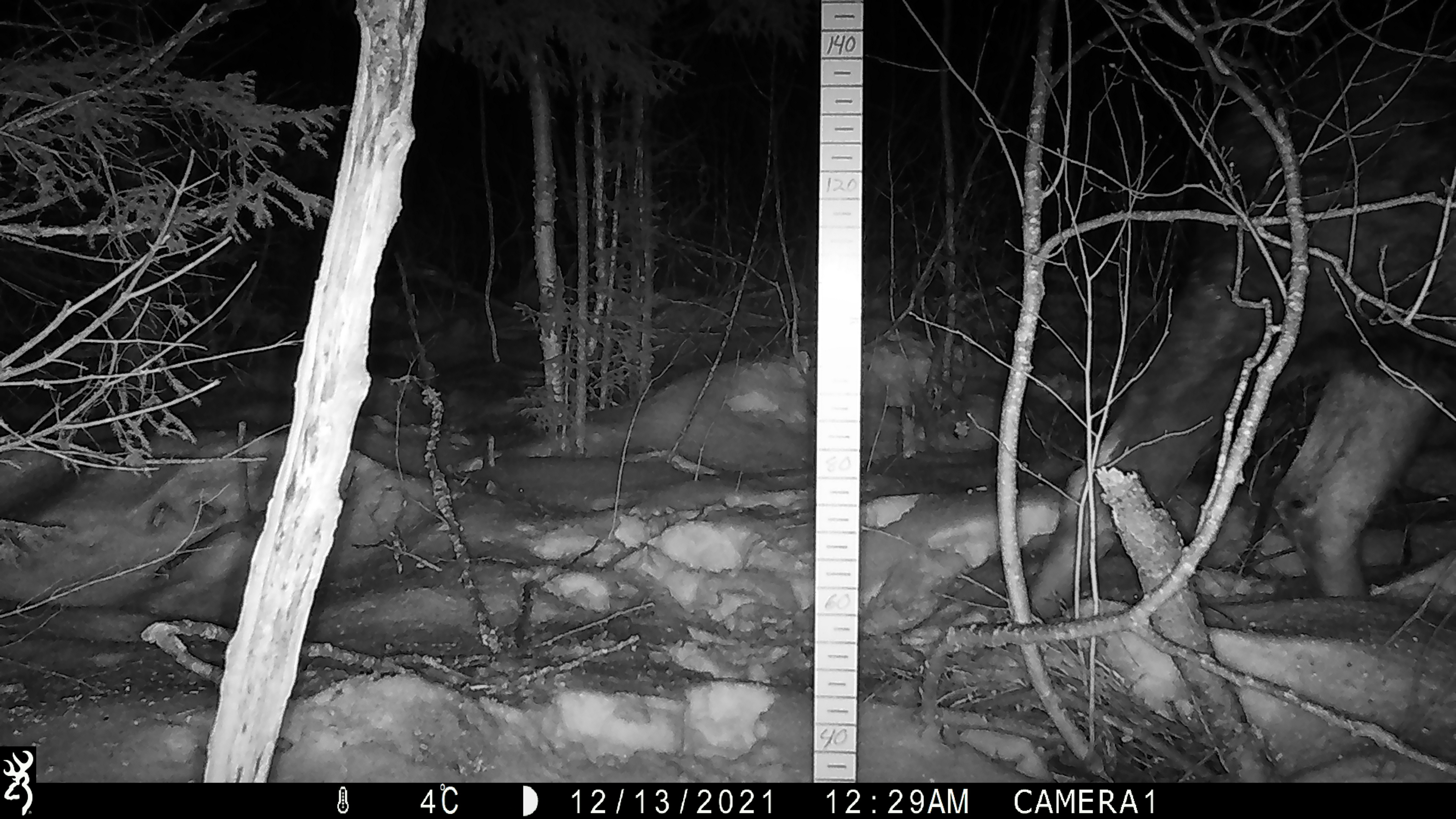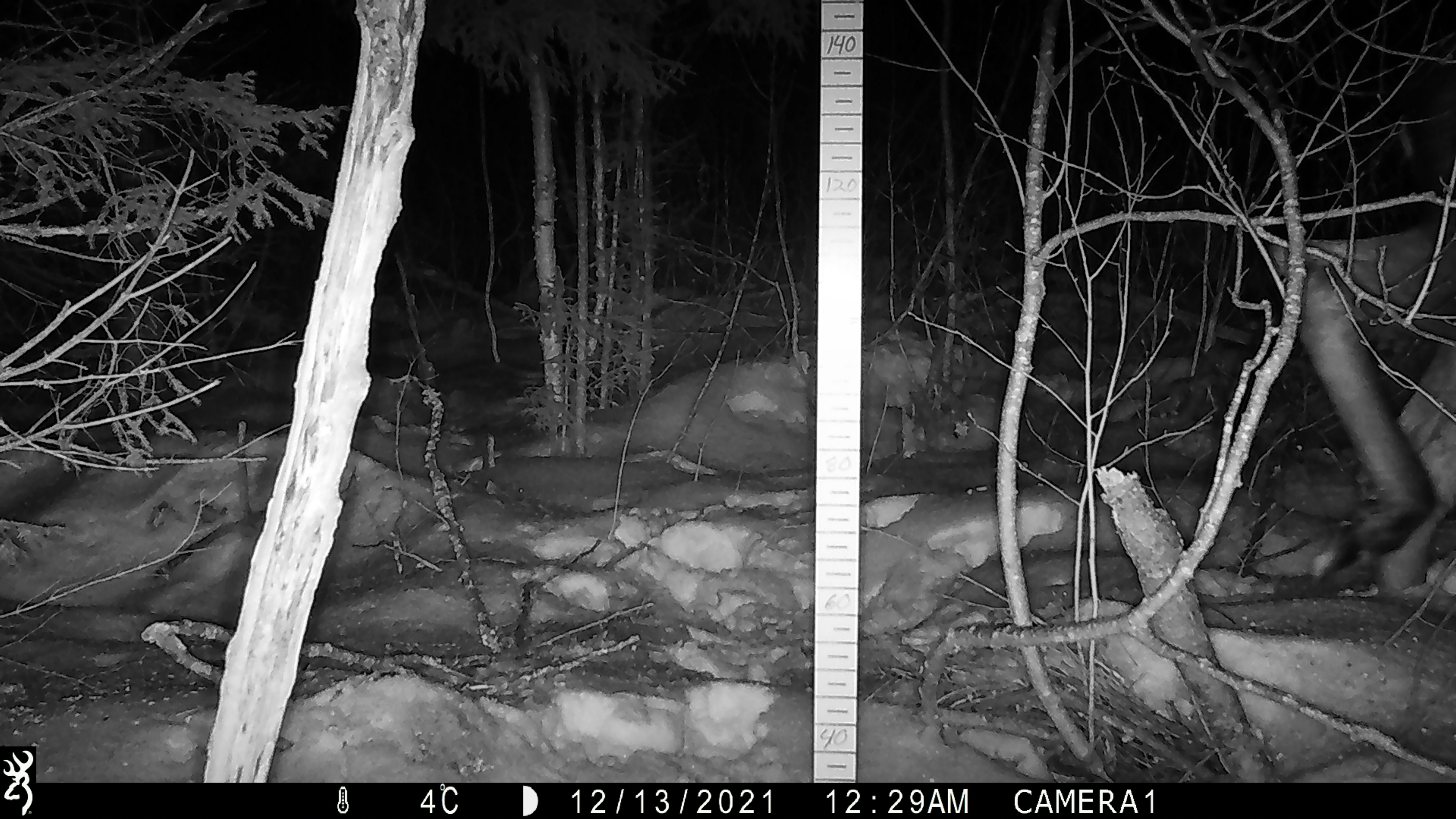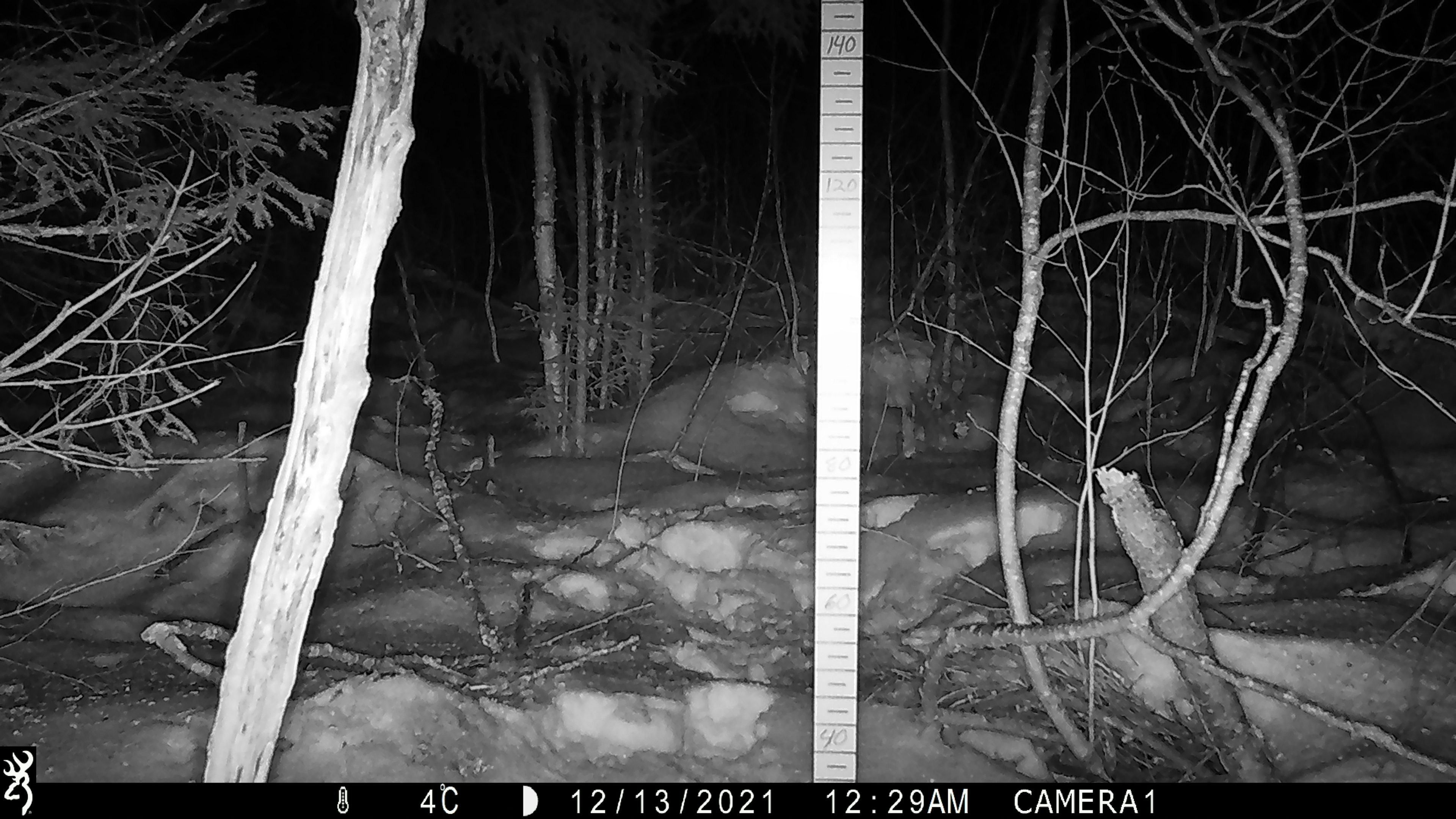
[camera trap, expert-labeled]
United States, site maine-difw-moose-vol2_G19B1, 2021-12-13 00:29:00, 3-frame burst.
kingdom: Animalia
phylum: Chordata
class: Mammalia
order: Artiodactyla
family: Cervidae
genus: Alces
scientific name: Alces alces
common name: moose